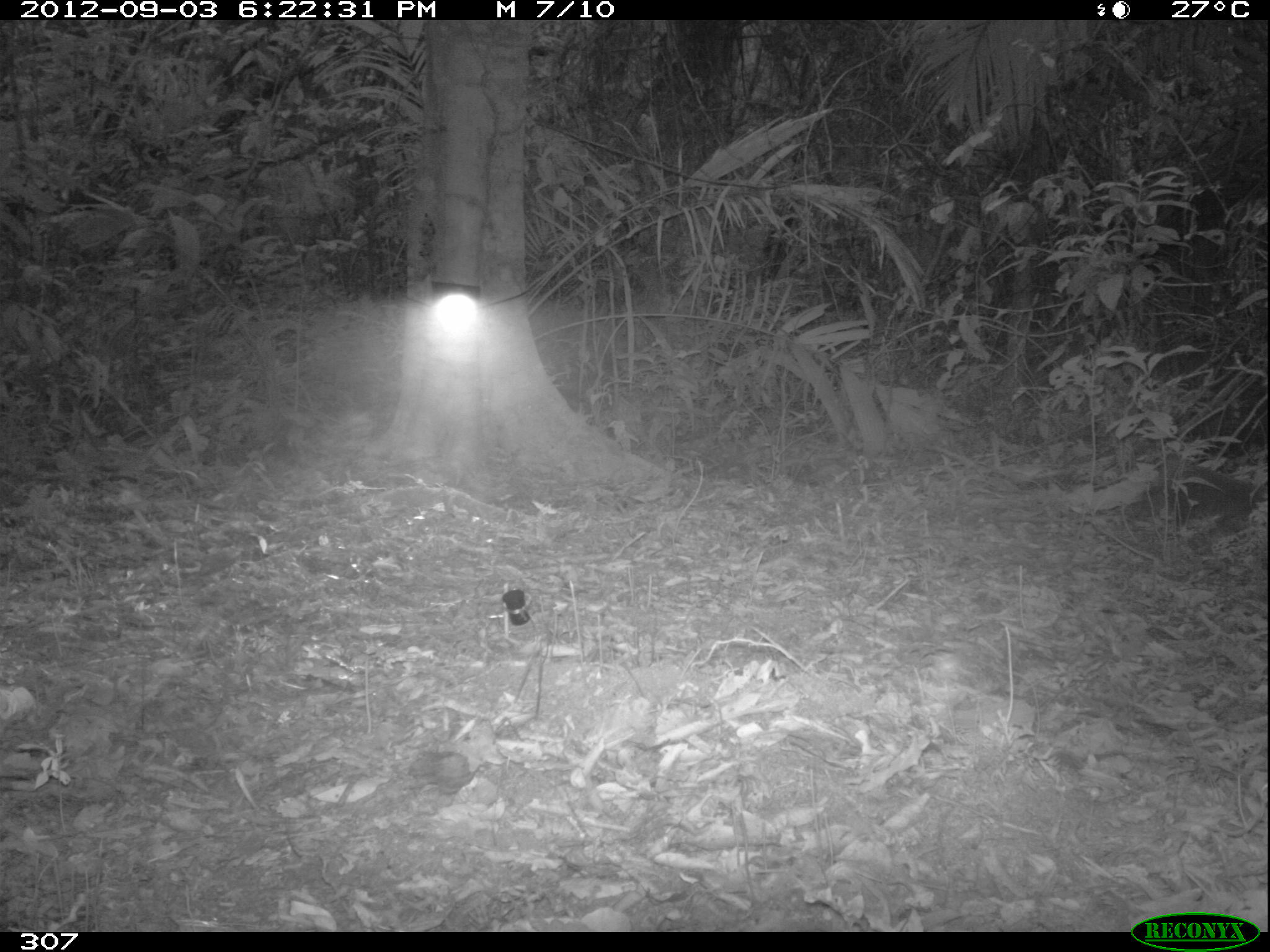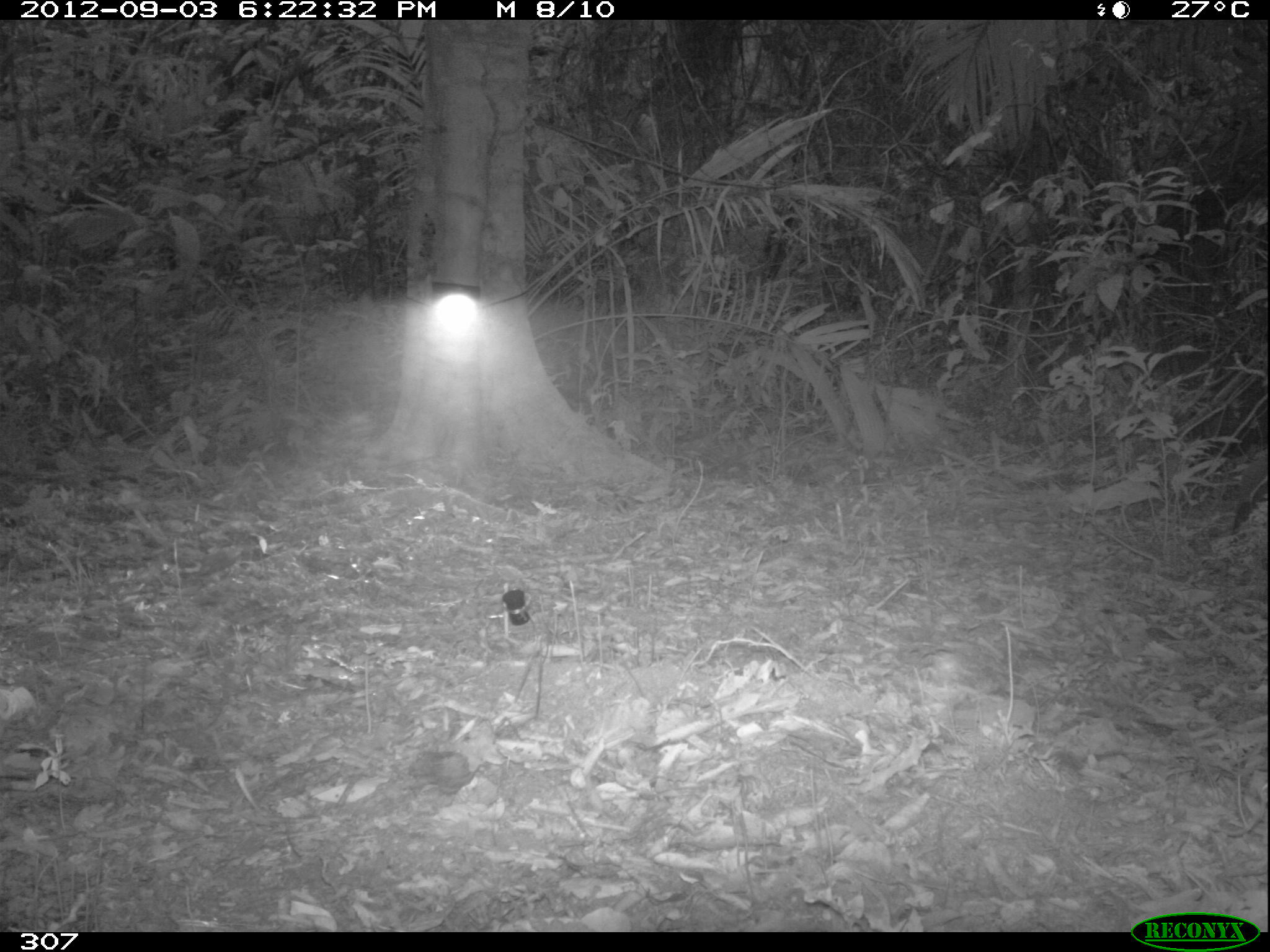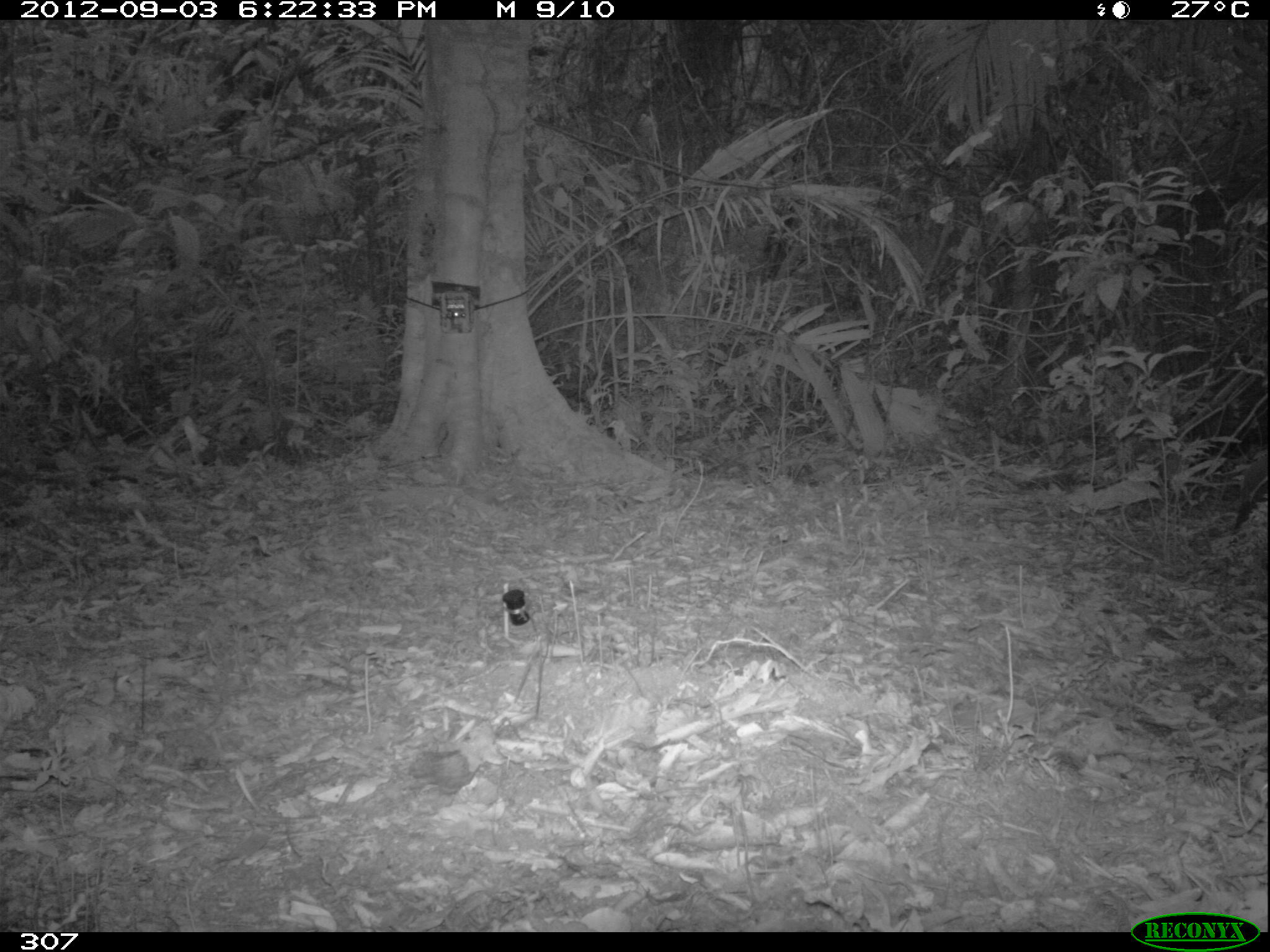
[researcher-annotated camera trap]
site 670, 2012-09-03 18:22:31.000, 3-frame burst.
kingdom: Animalia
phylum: Chordata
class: Mammalia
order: Rodentia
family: Dasyproctidae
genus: Dasyprocta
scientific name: Dasyprocta punctata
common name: central american agouti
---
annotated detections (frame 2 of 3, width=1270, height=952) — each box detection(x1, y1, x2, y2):
dasyprocta punctata: detection(1231, 449, 1268, 541)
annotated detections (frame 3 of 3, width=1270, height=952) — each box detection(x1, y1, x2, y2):
dasyprocta punctata: detection(1231, 456, 1268, 533)